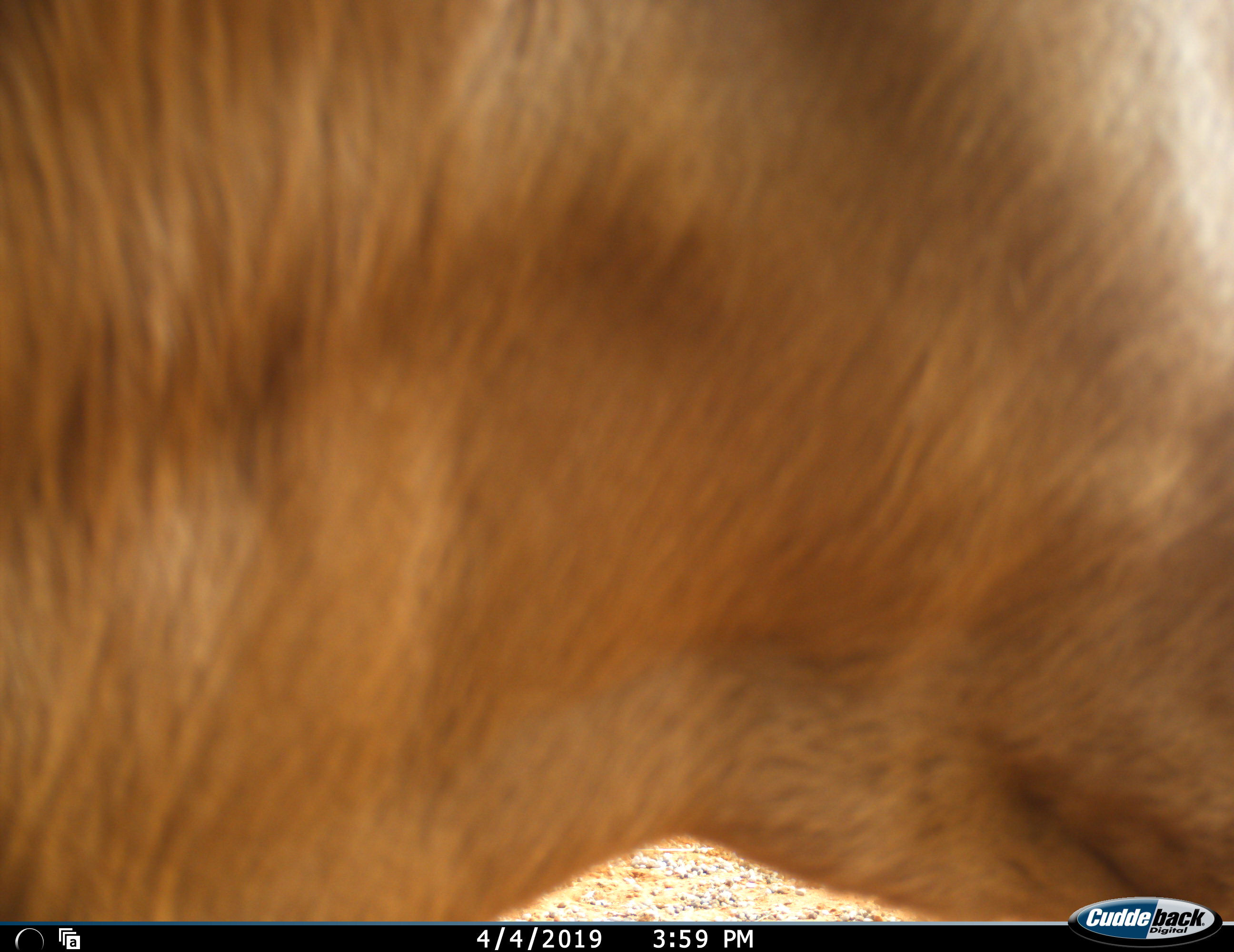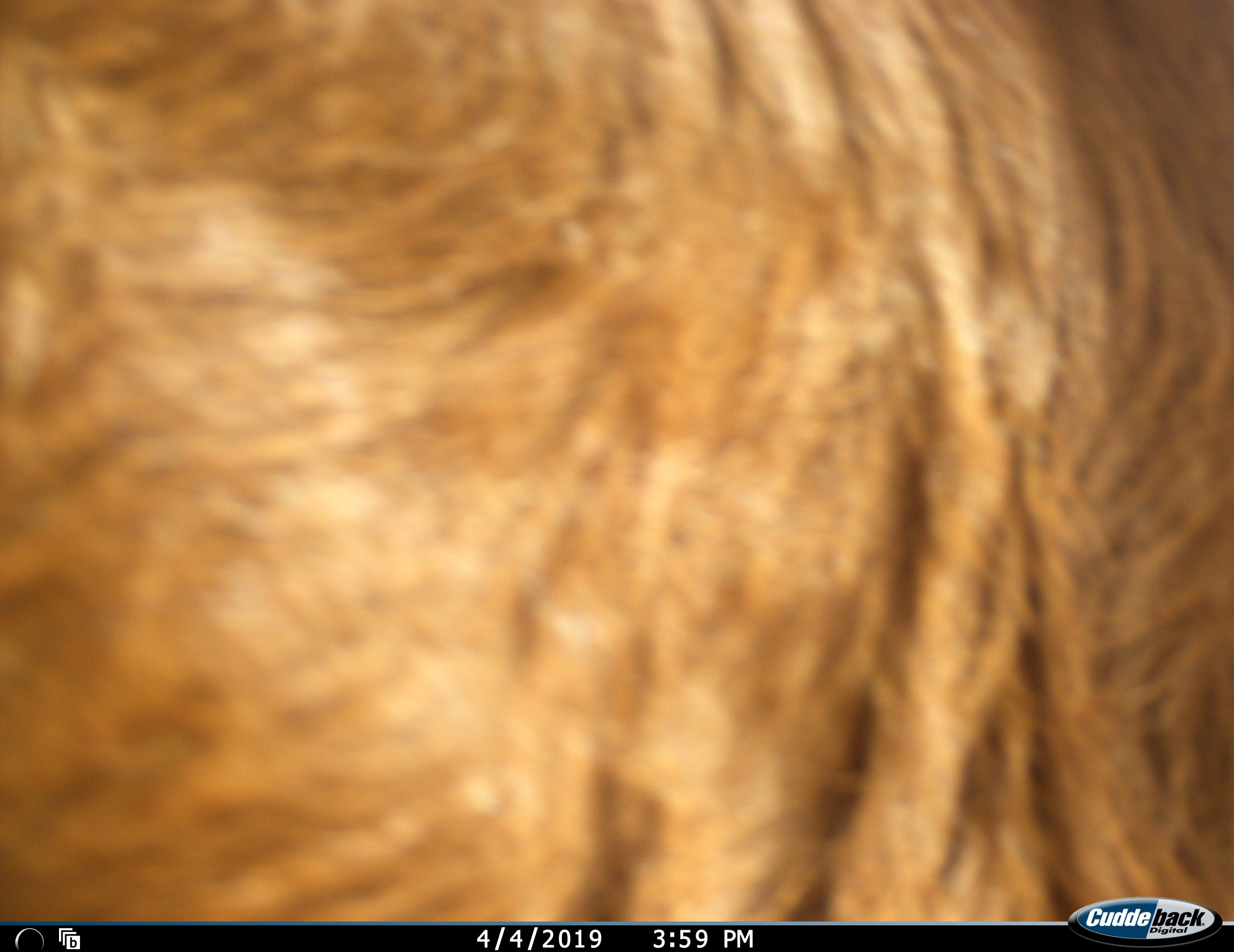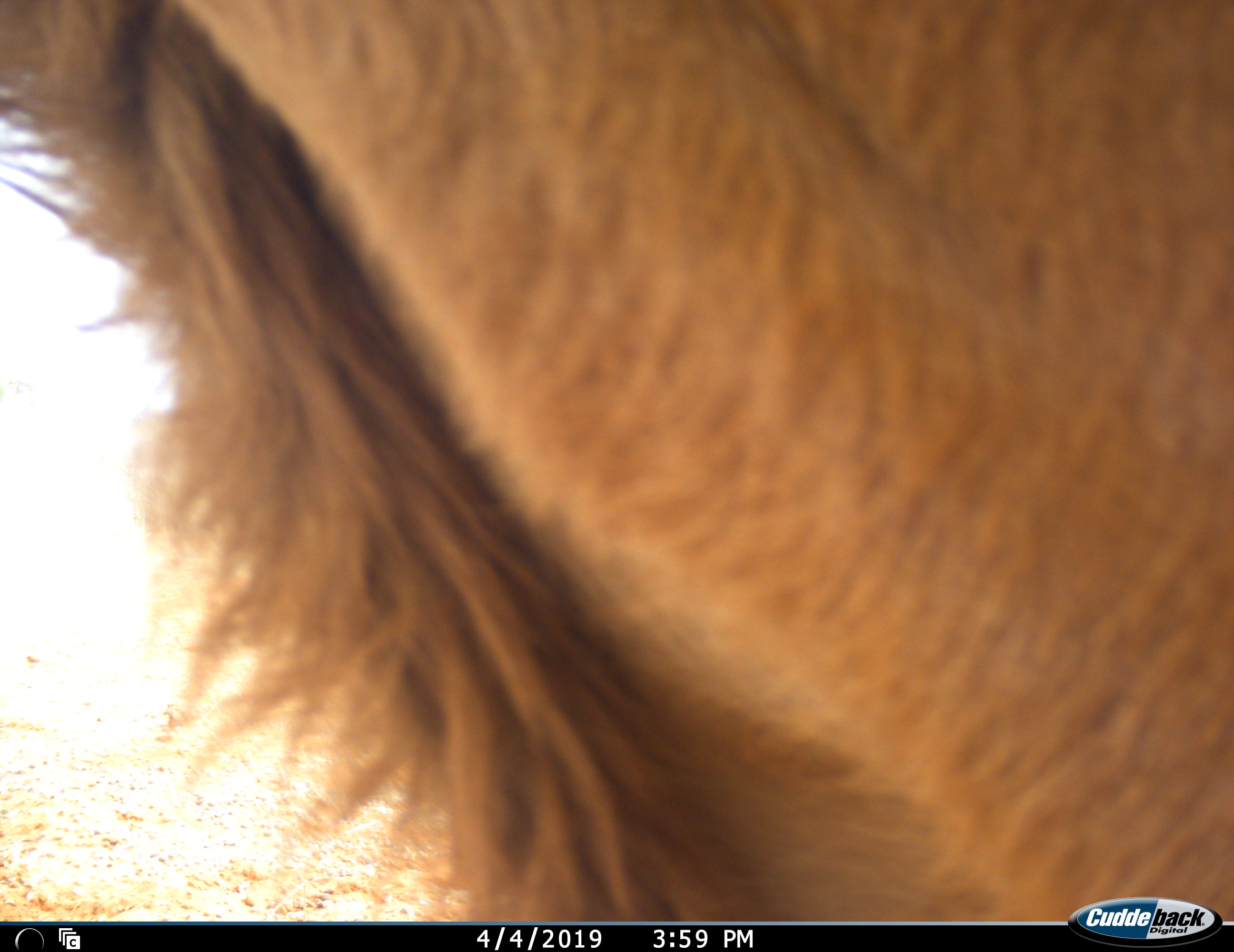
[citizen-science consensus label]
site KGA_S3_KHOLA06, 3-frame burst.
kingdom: Animalia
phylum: Chordata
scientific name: Vertebrata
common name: domestic animal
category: domesticanimal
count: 1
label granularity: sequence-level